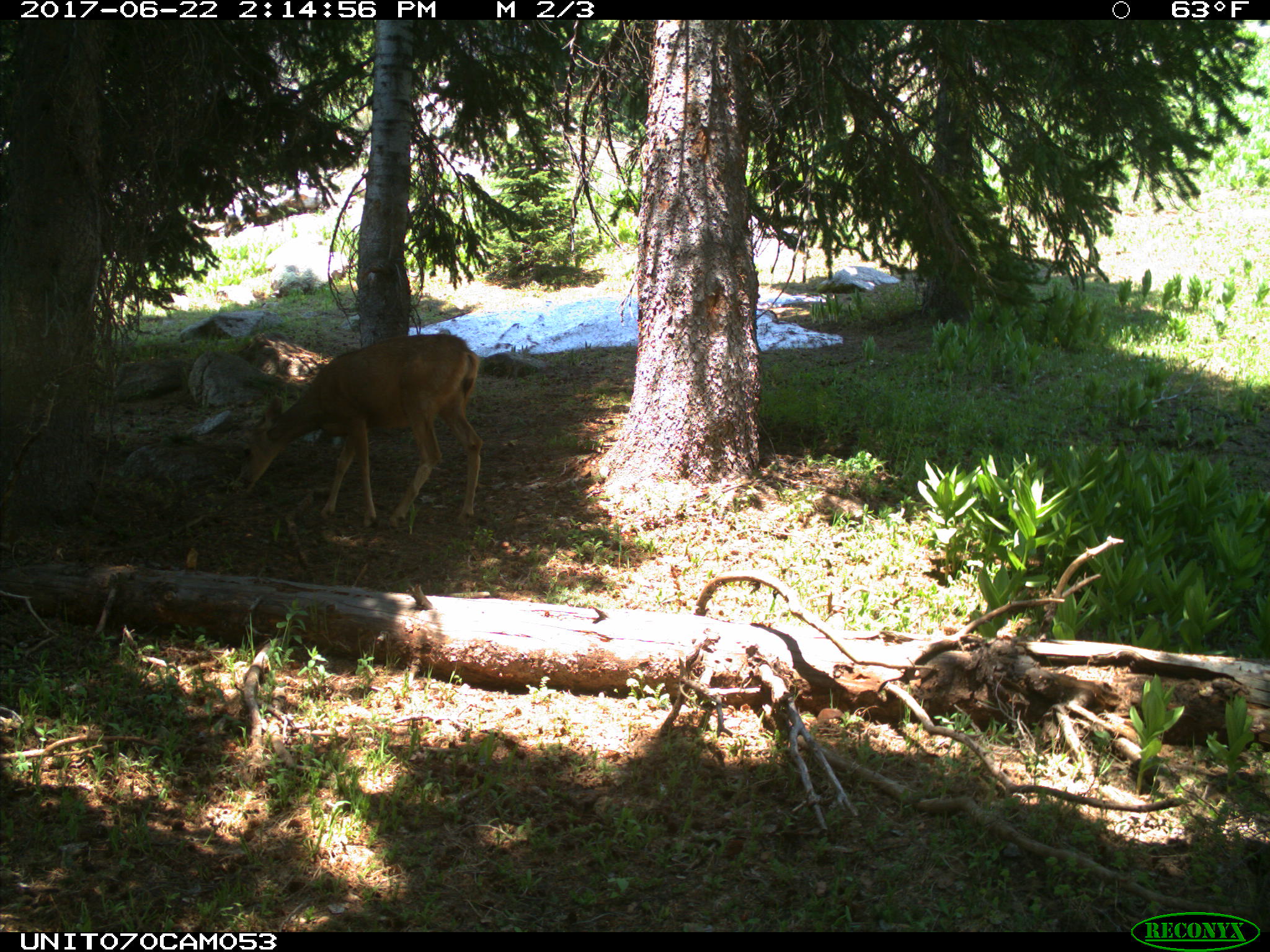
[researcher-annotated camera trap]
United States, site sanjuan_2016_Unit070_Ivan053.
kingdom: Animalia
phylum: Chordata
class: Mammalia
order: Artiodactyla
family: Cervidae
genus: Odocoileus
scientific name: Odocoileus hemionus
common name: mule deer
Odocoileus hemionus (mule deer).